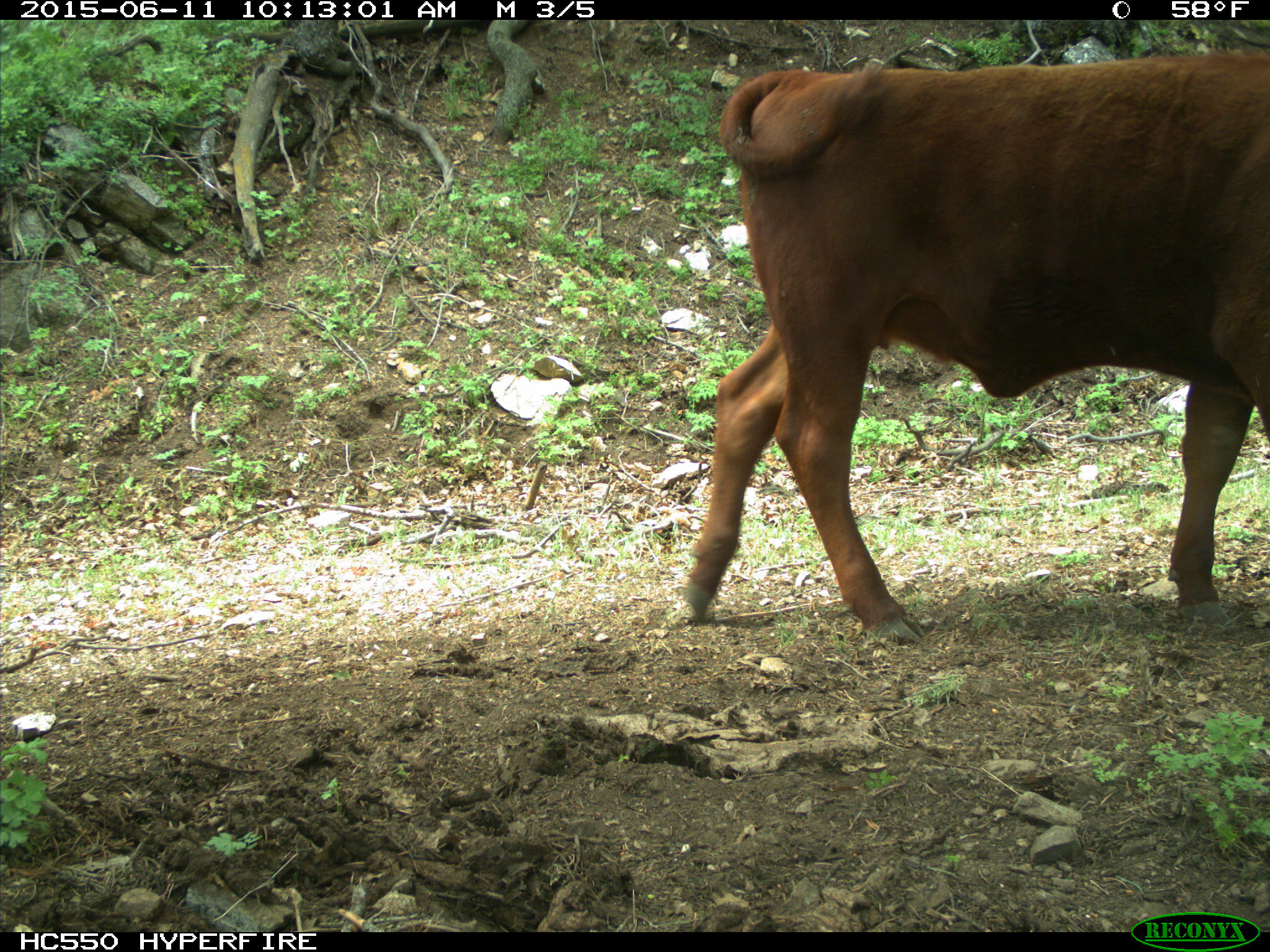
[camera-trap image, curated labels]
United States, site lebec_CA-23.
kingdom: Animalia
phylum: Chordata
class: Mammalia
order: Artiodactyla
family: Bovidae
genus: Bos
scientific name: Bos taurus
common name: domestic cow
Bos taurus (domestic cow).